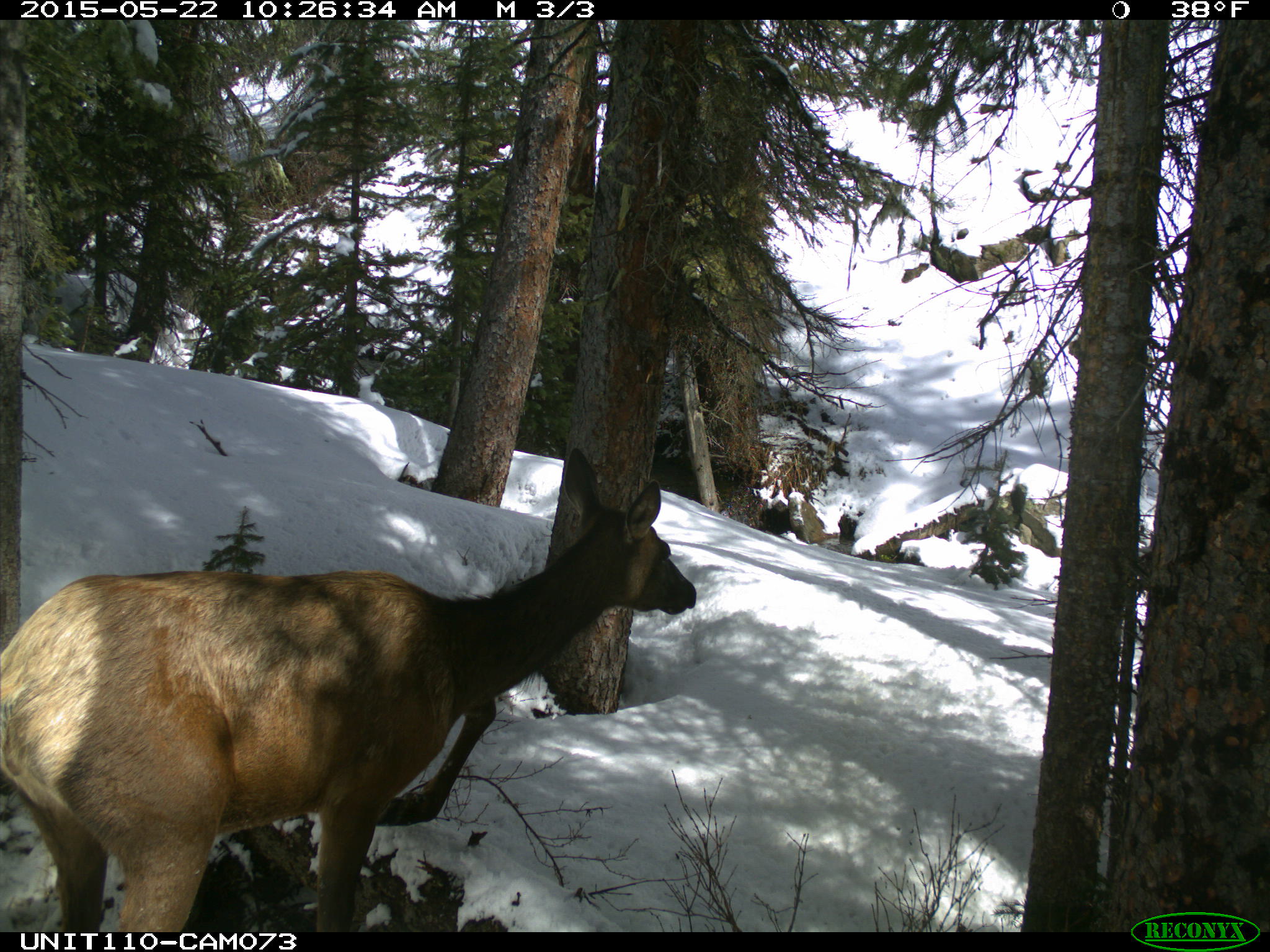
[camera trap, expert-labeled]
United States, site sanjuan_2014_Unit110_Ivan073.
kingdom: Animalia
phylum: Chordata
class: Mammalia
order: Artiodactyla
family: Cervidae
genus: Cervus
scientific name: Cervus elaphus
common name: red deer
Cervus elaphus (red deer).